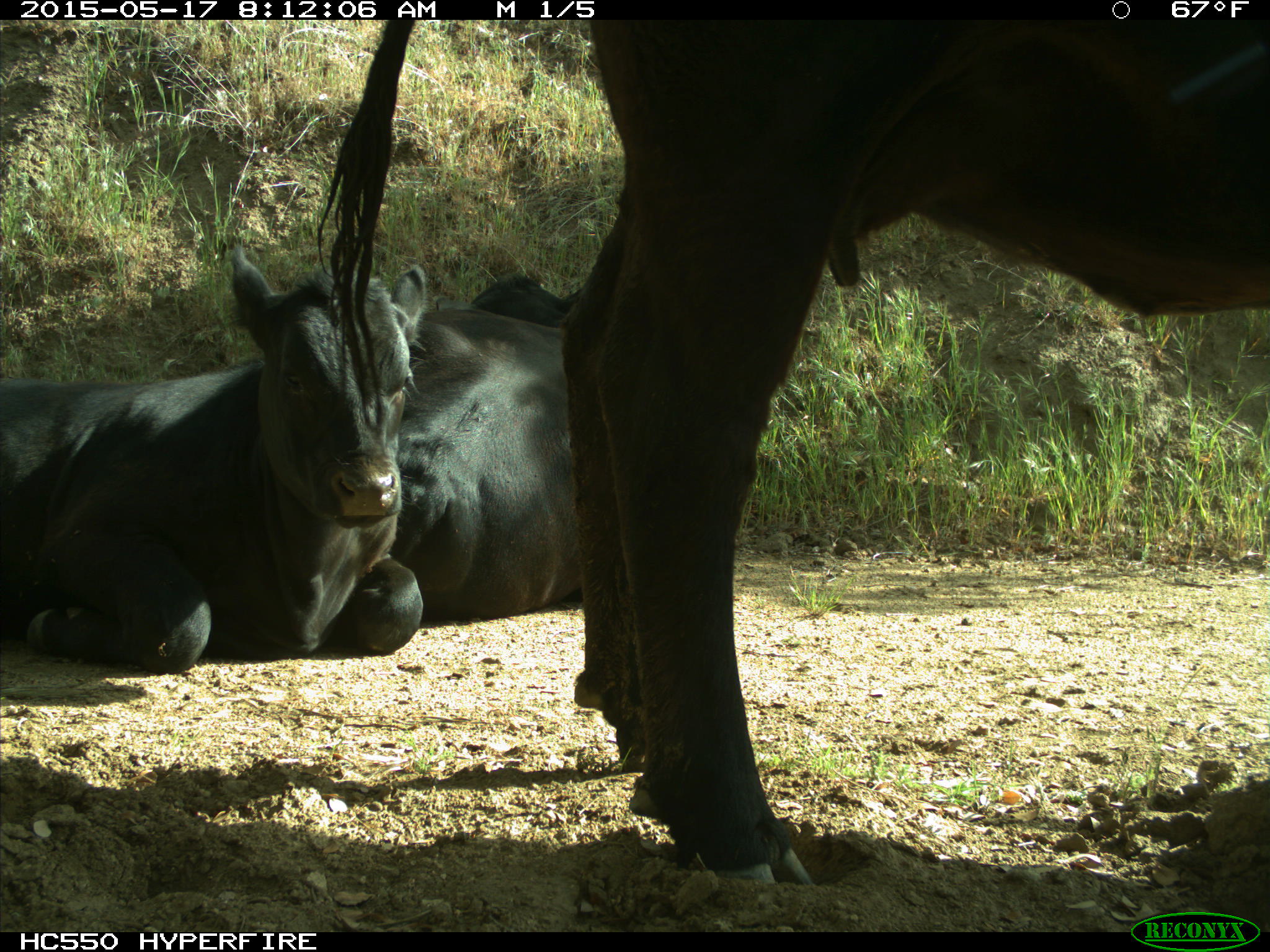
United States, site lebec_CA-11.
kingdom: Animalia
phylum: Chordata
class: Mammalia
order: Artiodactyla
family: Bovidae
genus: Bos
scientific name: Bos taurus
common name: domestic cow